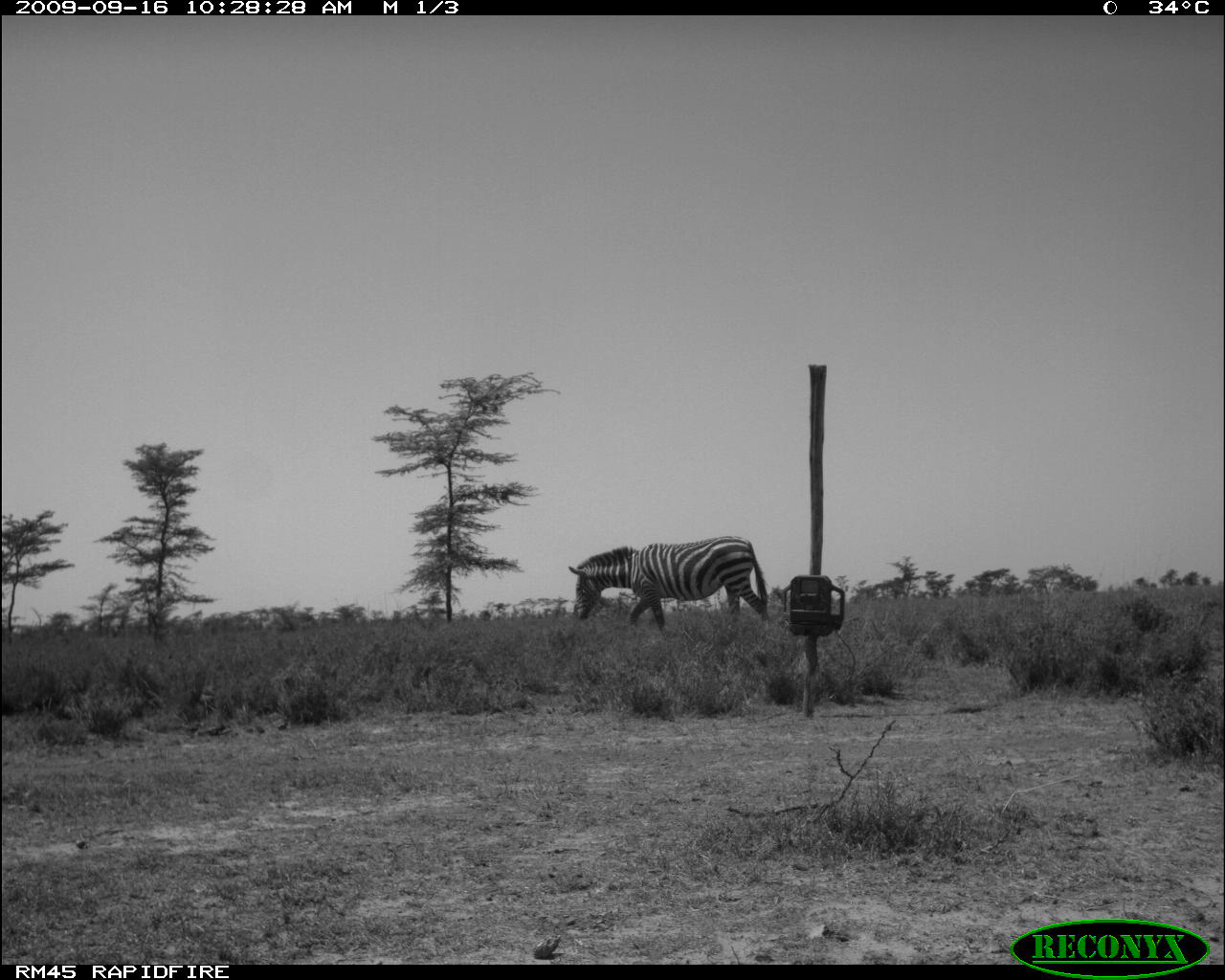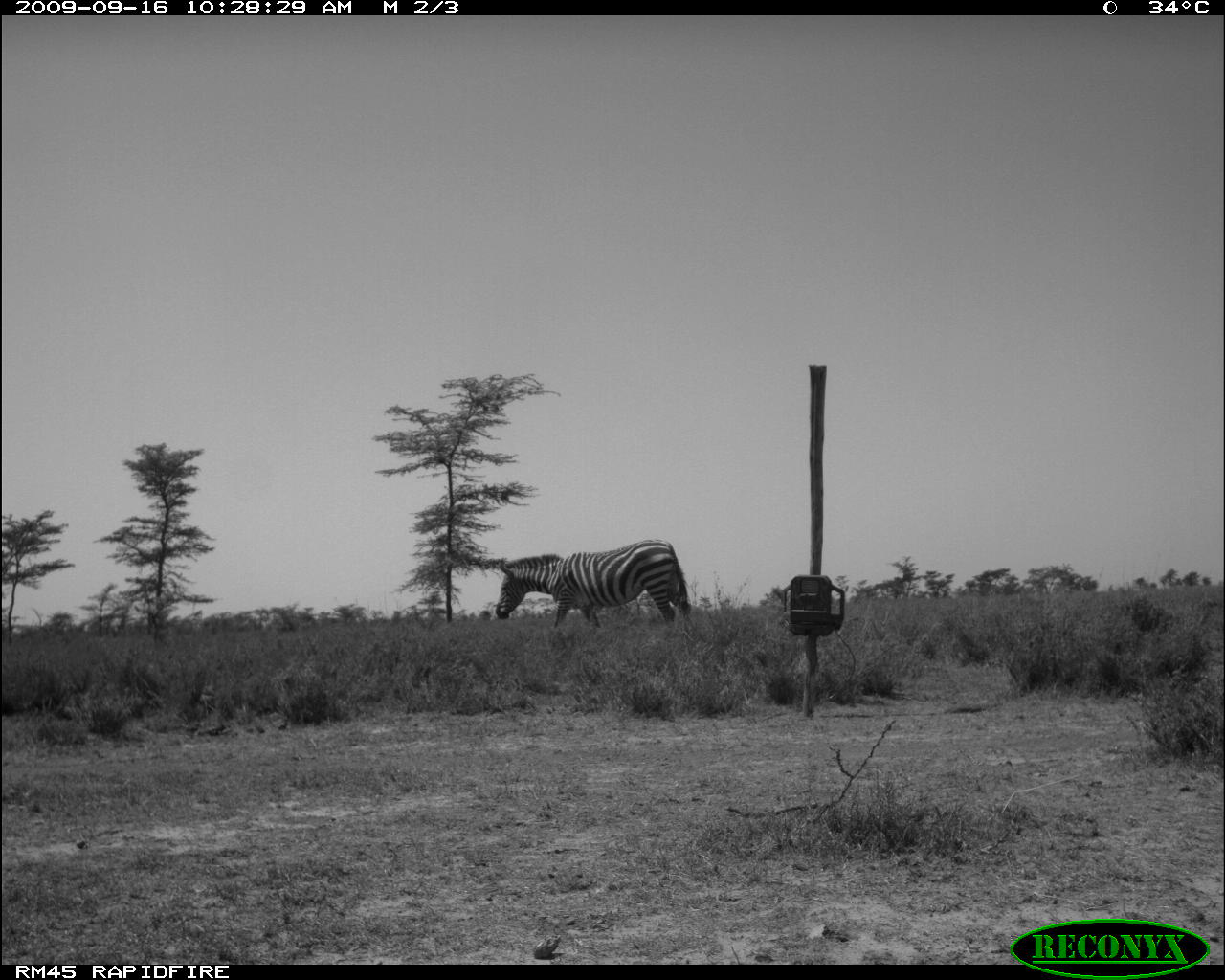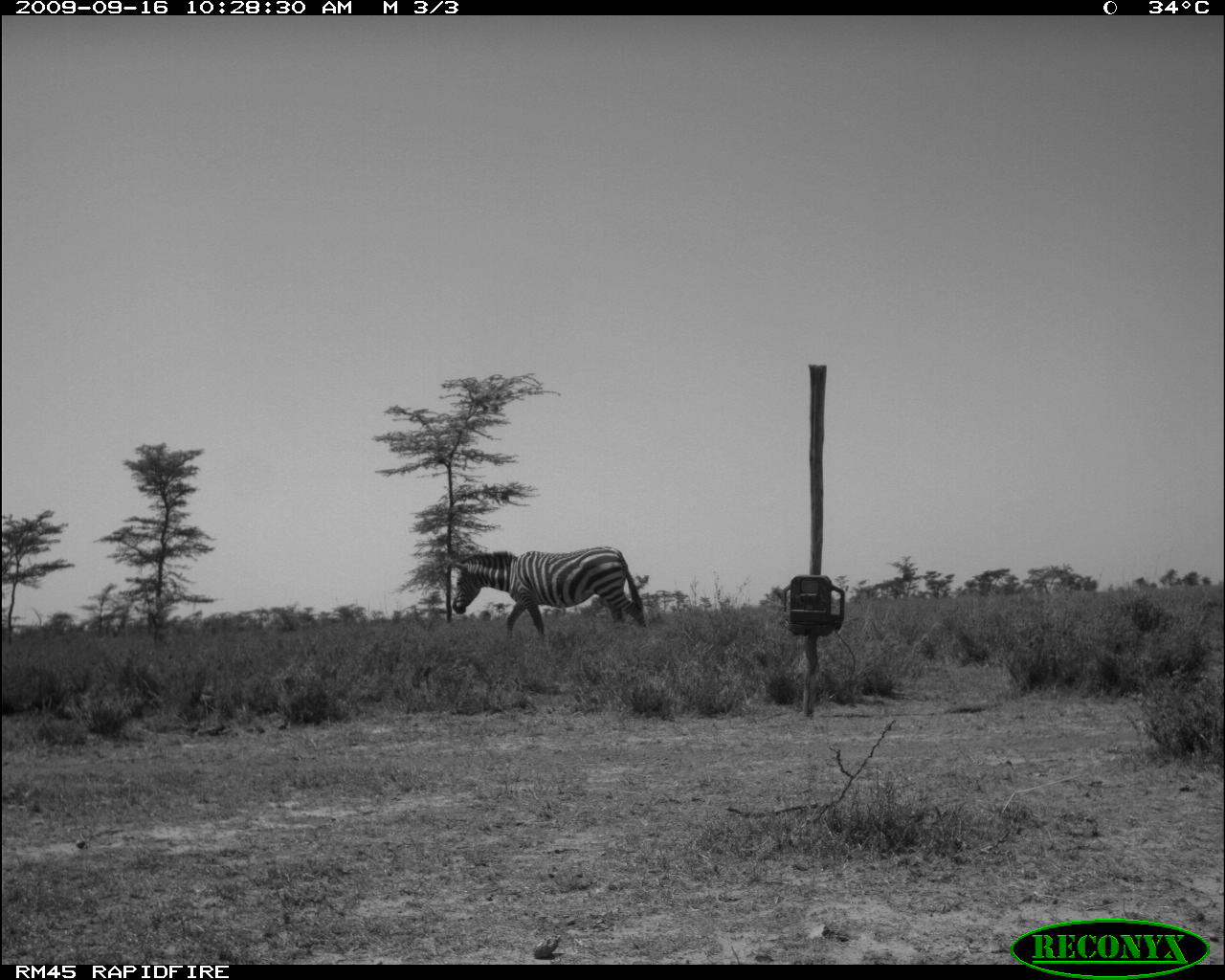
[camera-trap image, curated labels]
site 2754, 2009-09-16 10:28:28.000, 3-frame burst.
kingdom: Animalia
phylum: Chordata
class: Mammalia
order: Perissodactyla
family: Equidae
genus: Equus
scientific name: Equus quagga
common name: plains zebra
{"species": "Equus quagga (plains zebra)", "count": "1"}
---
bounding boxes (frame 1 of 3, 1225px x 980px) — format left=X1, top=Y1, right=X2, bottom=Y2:
equus quagga: left=565, top=532, right=770, bottom=636